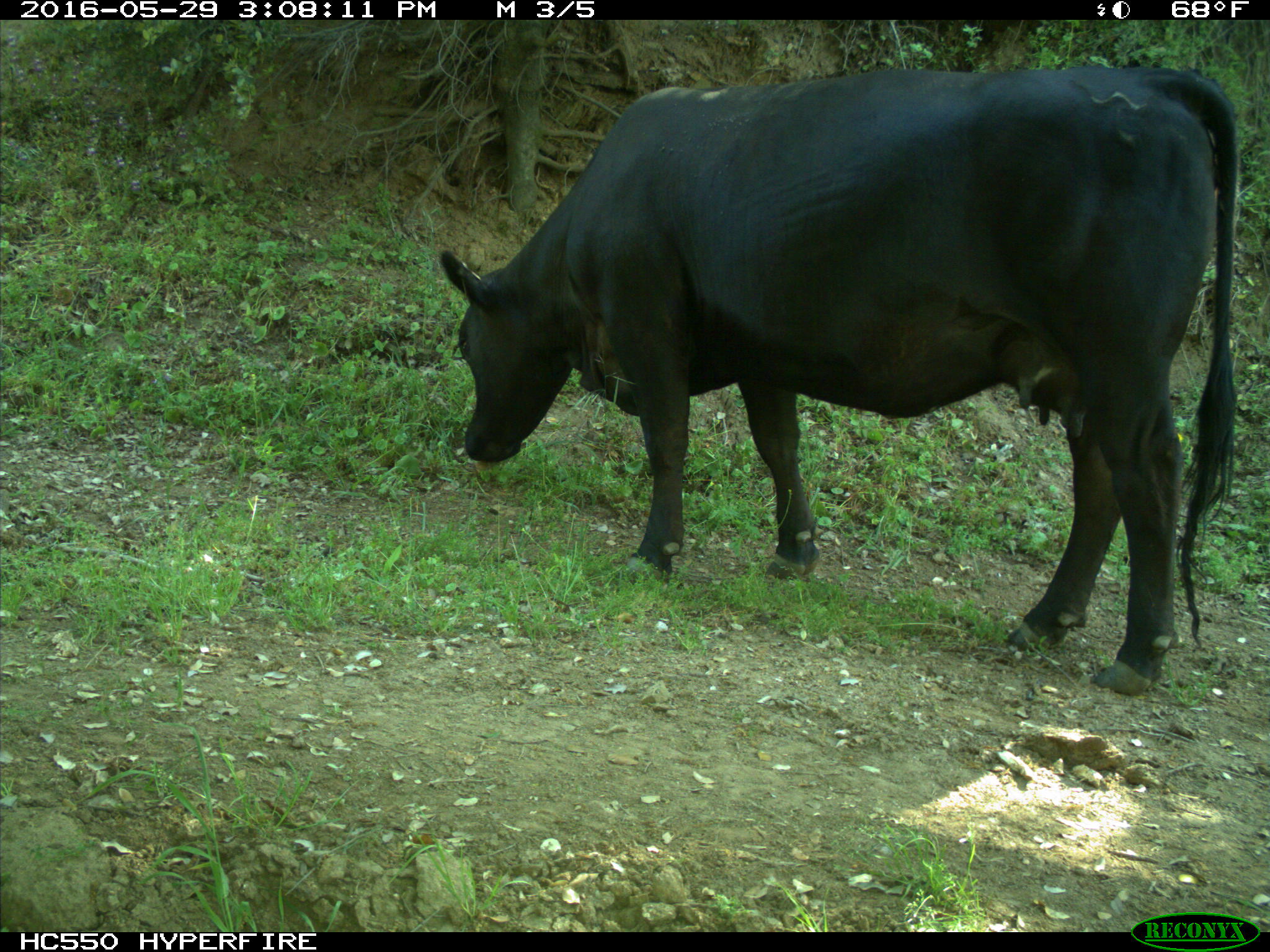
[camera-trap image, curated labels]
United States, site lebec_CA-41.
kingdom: Animalia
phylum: Chordata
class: Mammalia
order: Artiodactyla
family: Bovidae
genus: Bos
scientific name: Bos taurus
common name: domestic cow